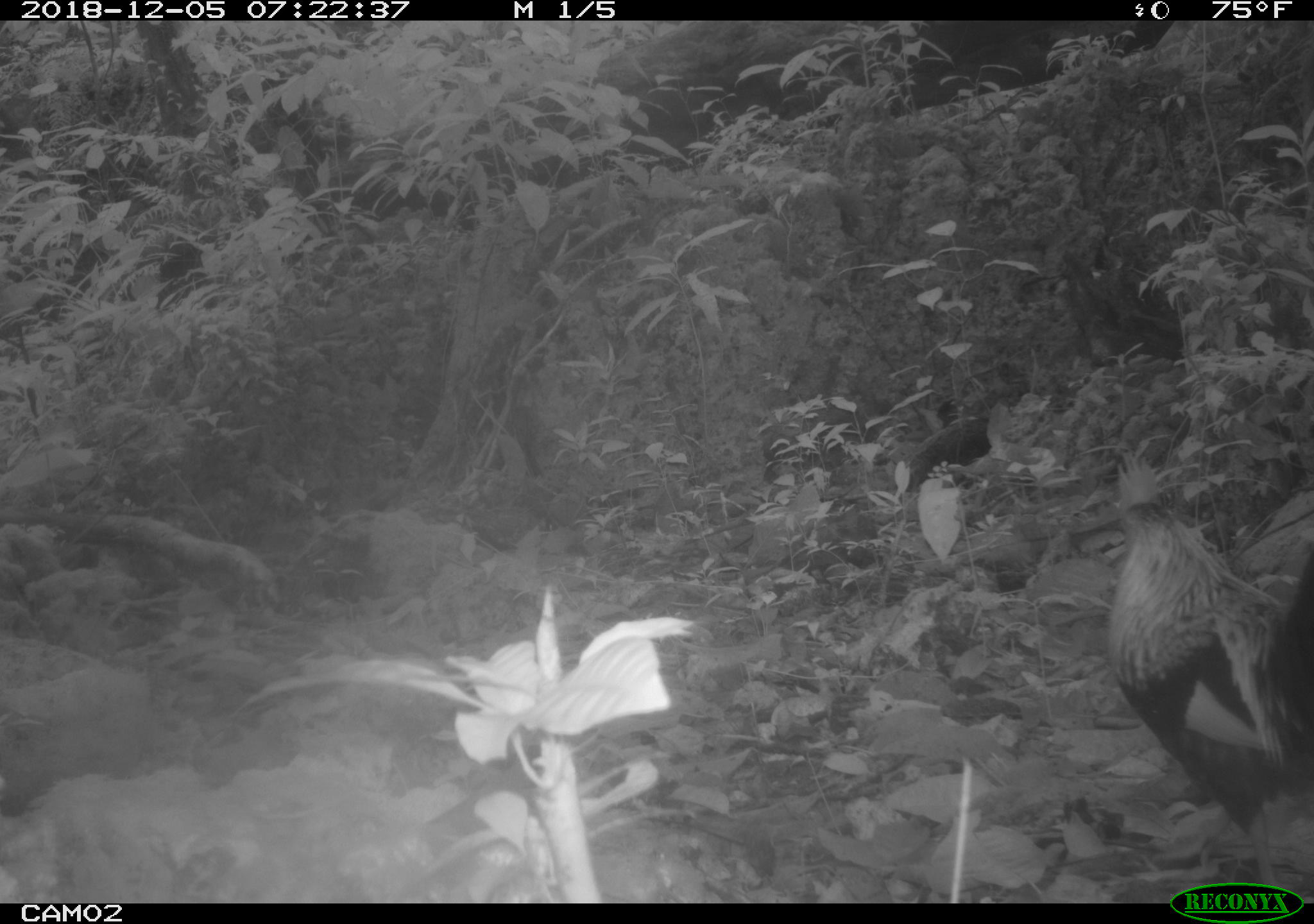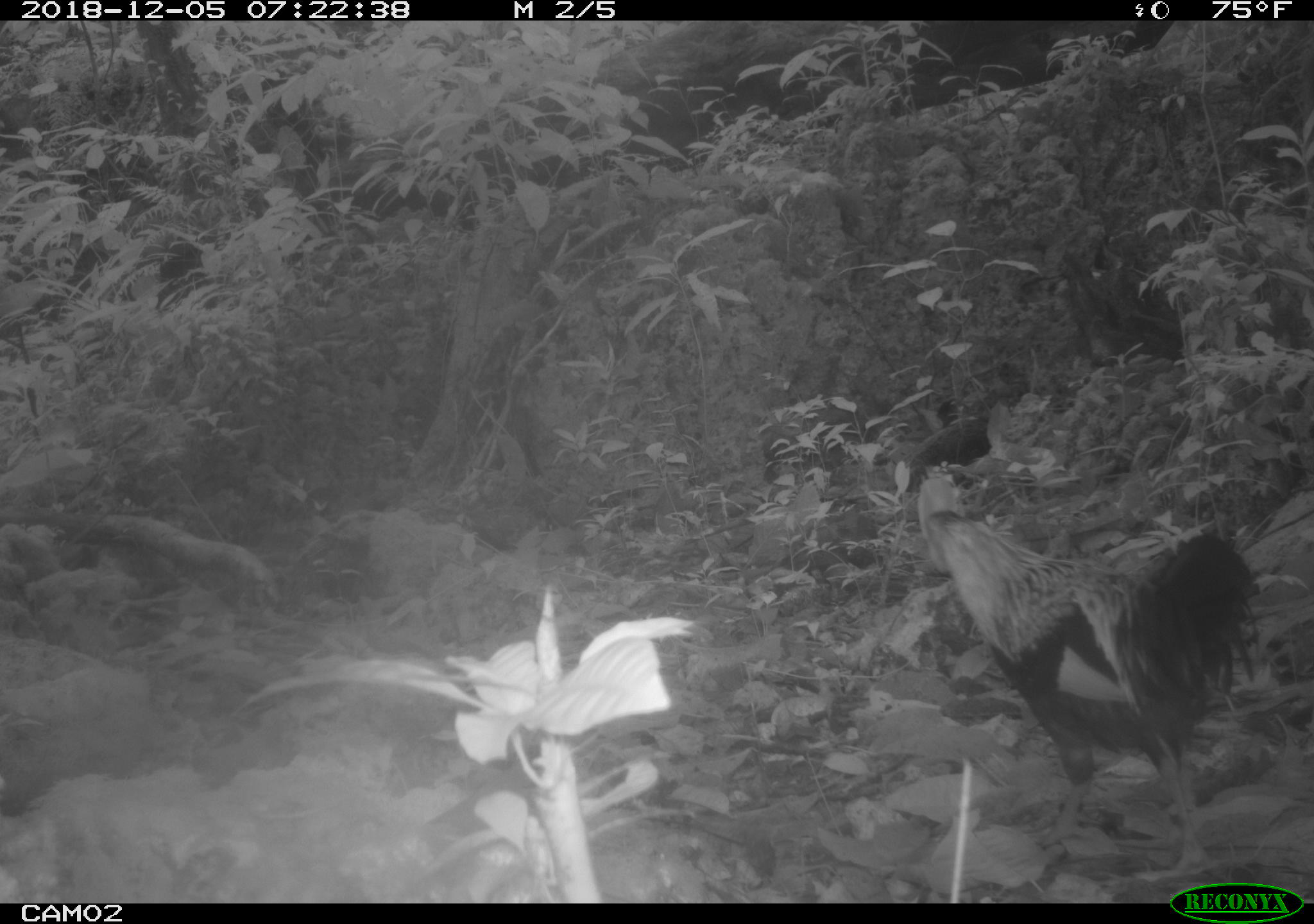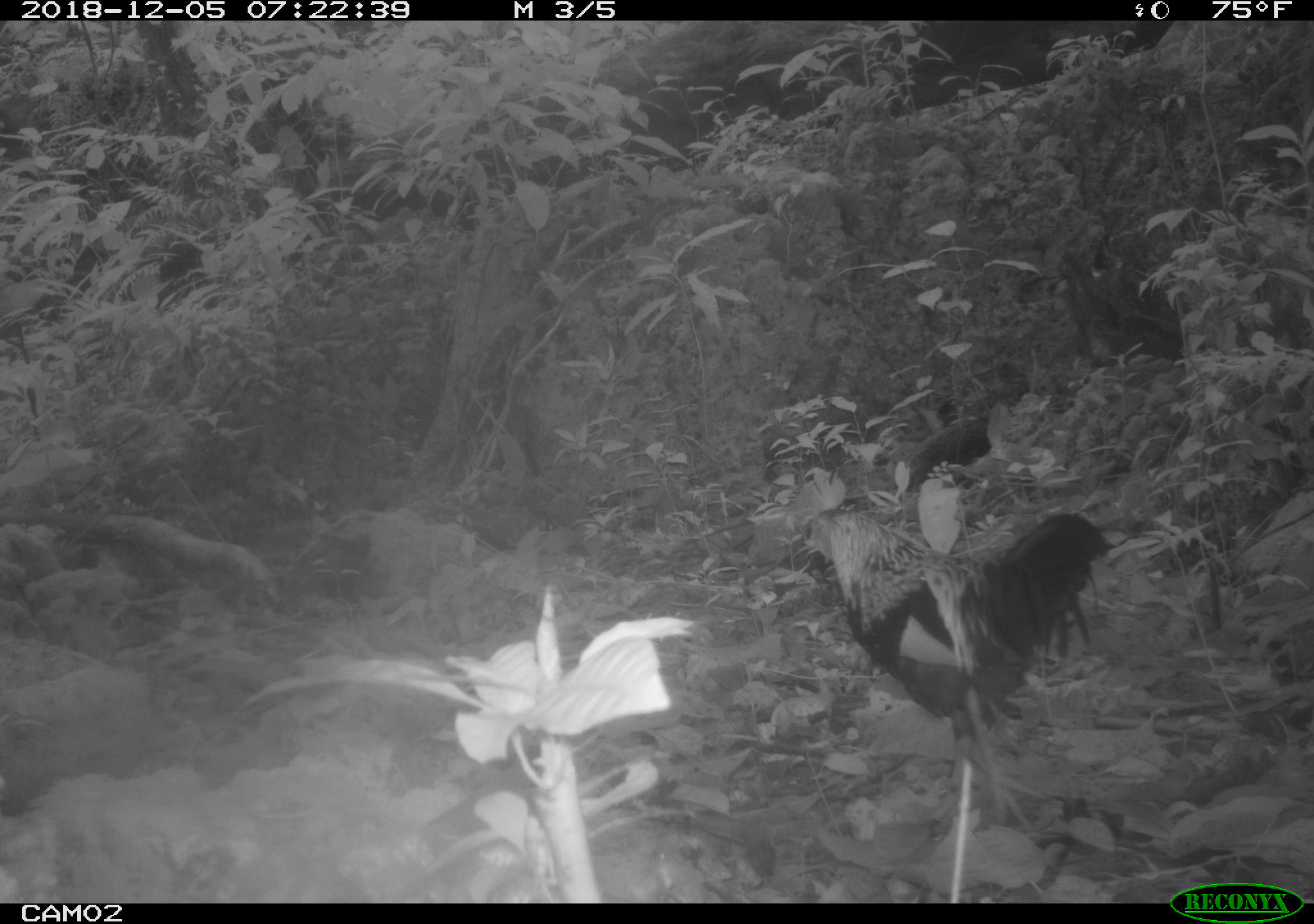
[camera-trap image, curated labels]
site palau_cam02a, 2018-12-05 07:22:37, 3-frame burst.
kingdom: Animalia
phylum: Chordata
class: Aves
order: Galliformes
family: Phasianidae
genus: Gallus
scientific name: Gallus gallus domesticus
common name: rooster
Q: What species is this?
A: Rooster (Gallus gallus domesticus).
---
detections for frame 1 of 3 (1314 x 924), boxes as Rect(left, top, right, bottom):
rooster: Rect(1074, 458, 1313, 897)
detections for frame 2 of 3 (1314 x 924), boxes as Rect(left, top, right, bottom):
rooster: Rect(913, 472, 1255, 871)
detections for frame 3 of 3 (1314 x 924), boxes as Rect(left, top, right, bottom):
rooster: Rect(794, 492, 1107, 843)